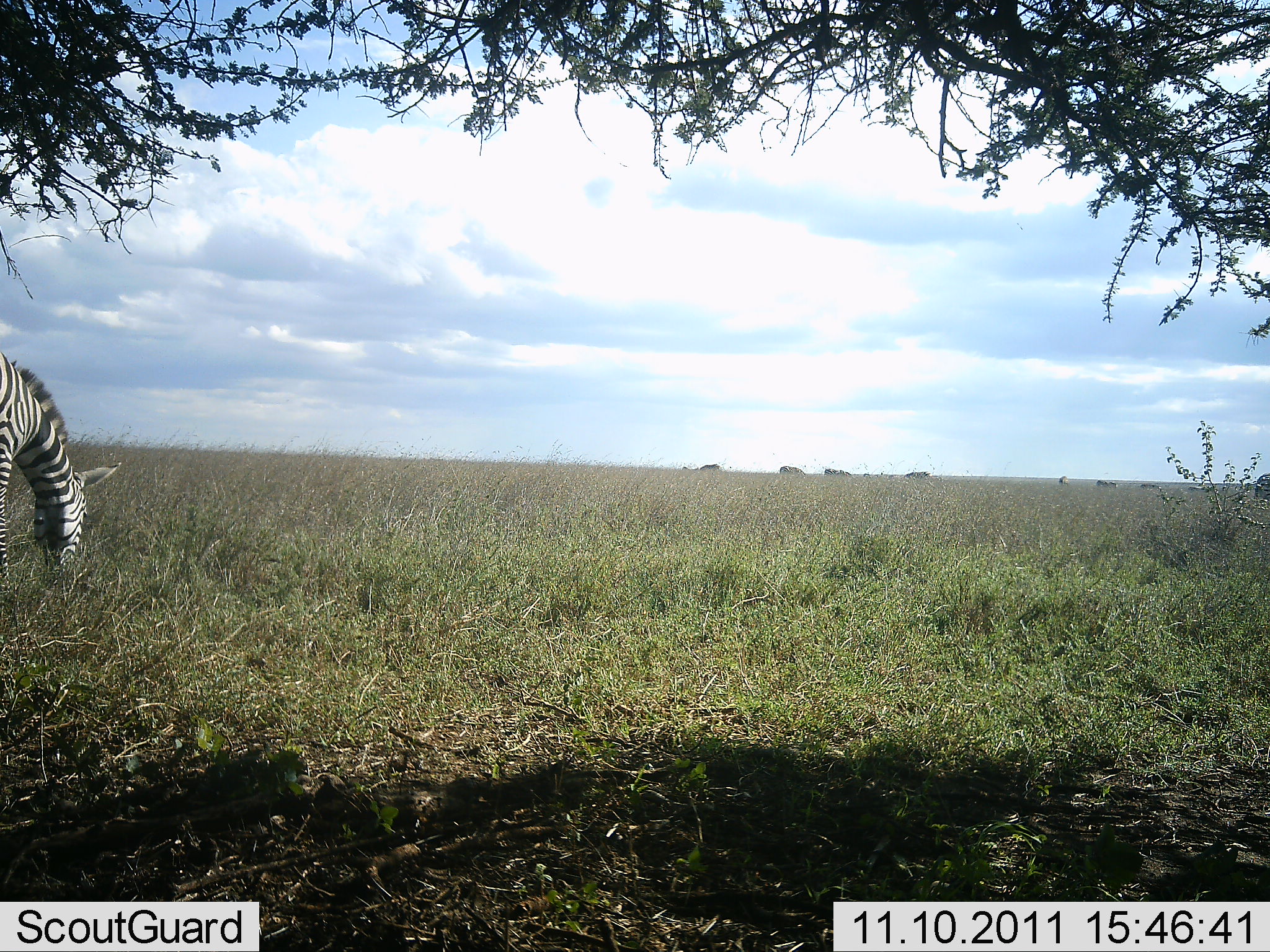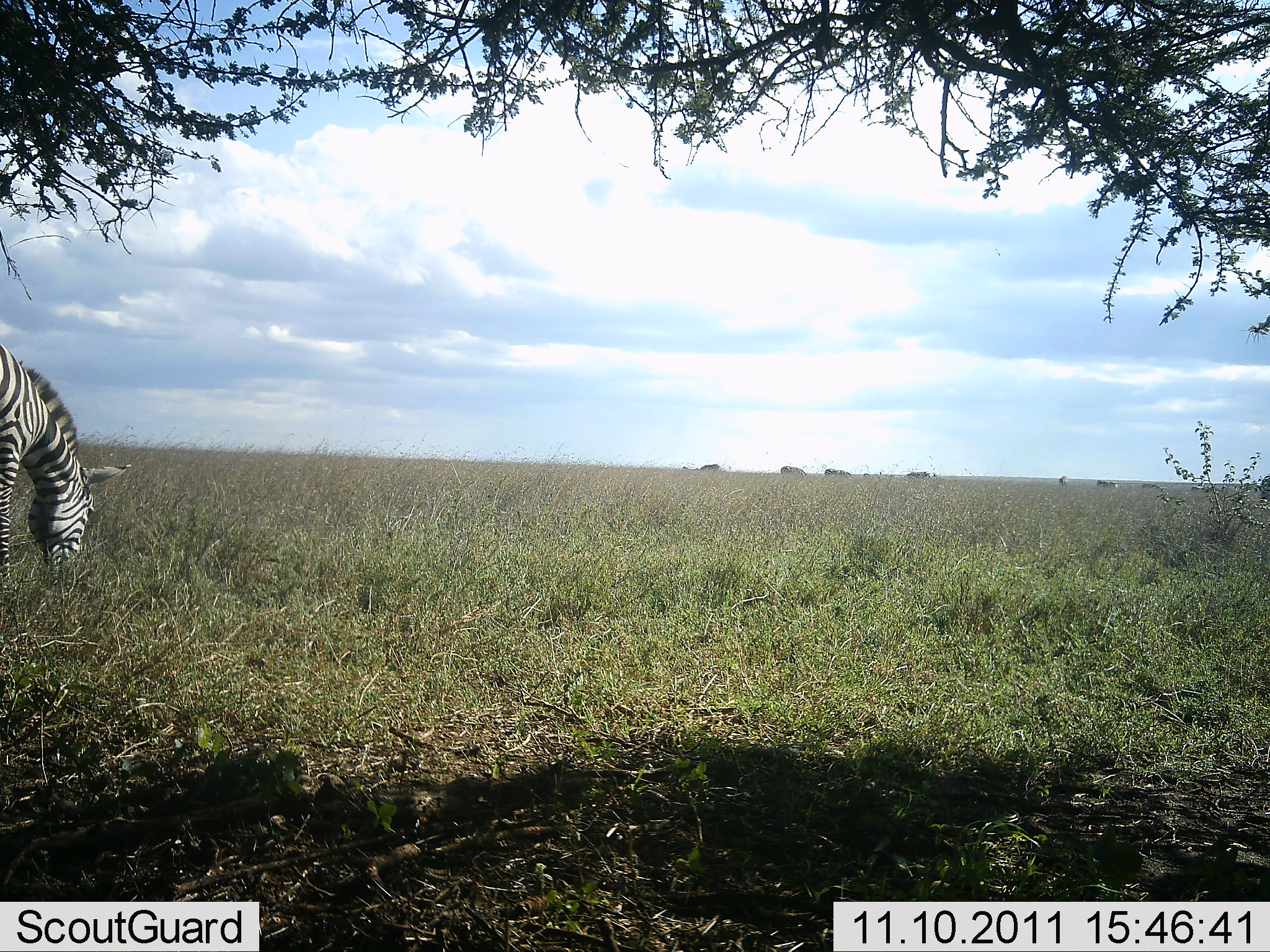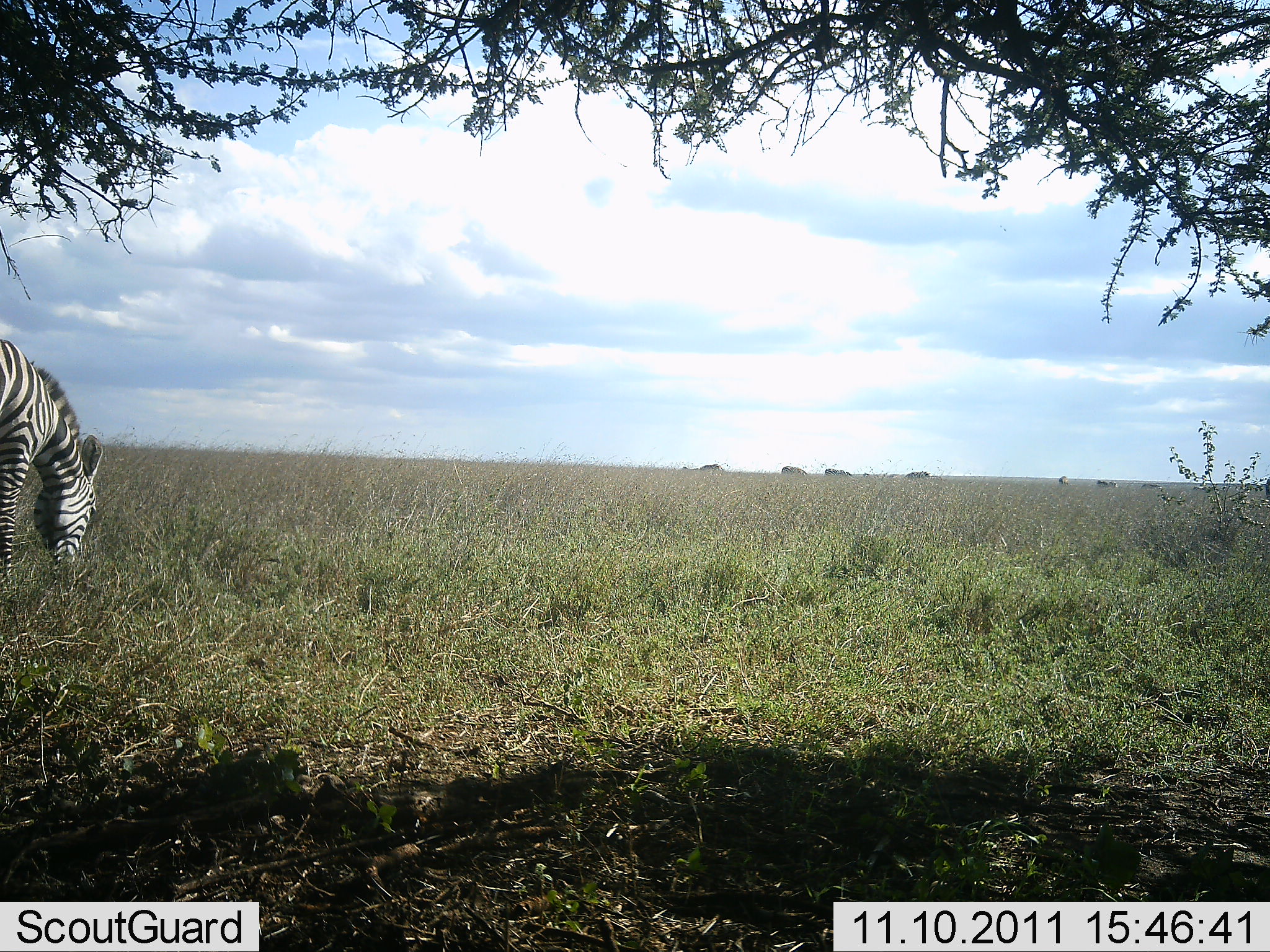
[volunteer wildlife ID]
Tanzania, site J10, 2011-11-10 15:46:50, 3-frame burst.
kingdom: Animalia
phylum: Chordata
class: Mammalia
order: Perissodactyla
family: Equidae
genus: Equus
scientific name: Equus quagga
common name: plains zebra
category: zebra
Zebra (plains zebra) (Equus quagga), count 1. Behavior (volunteer vote fractions): standing 25%, resting 0%, moving 8%, interacting 0%. Young present (vote fraction): 0%. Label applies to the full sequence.